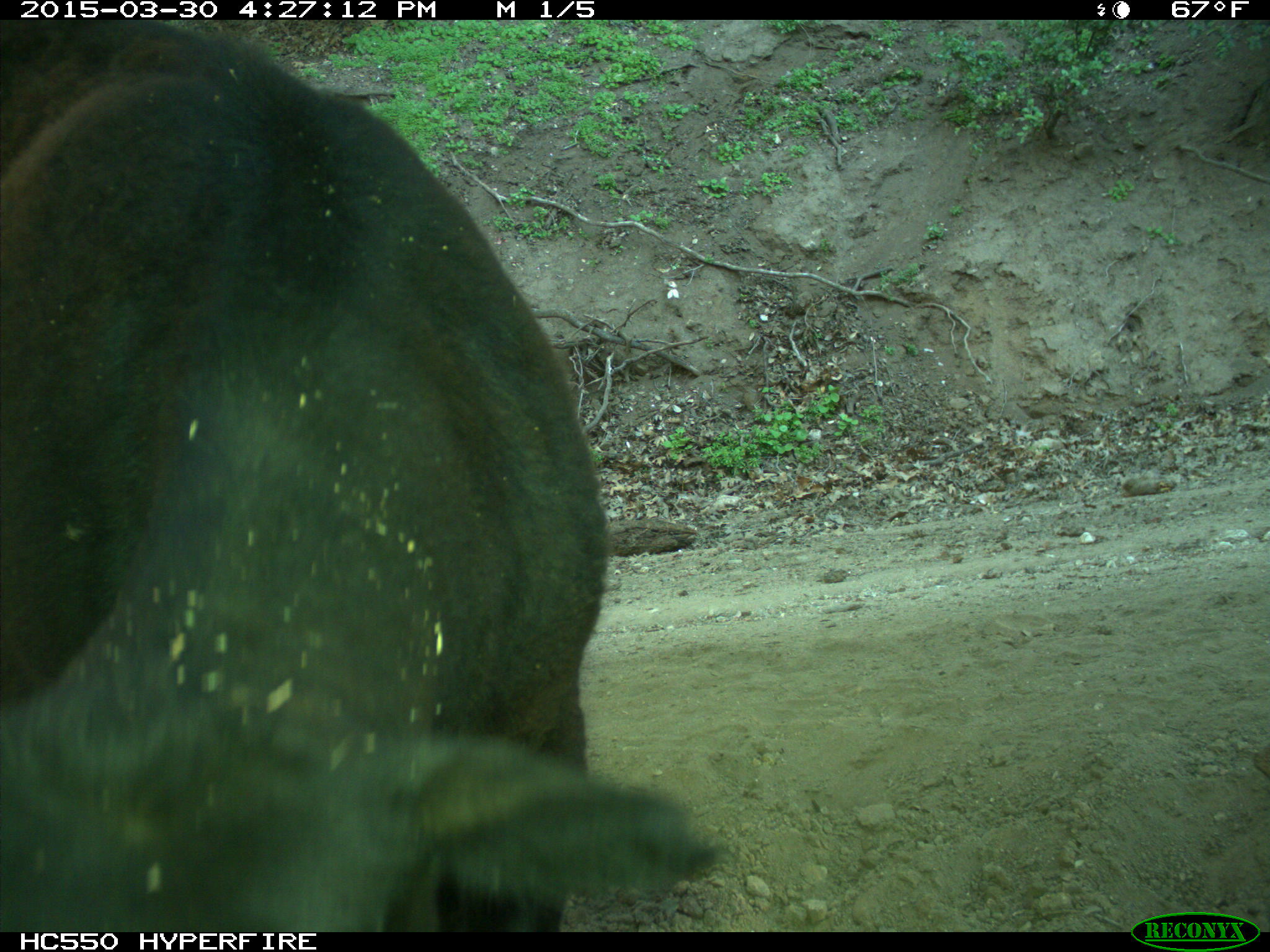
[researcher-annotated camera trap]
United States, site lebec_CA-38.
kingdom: Animalia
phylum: Chordata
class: Mammalia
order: Artiodactyla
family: Bovidae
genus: Bos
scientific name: Bos taurus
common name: domestic cow